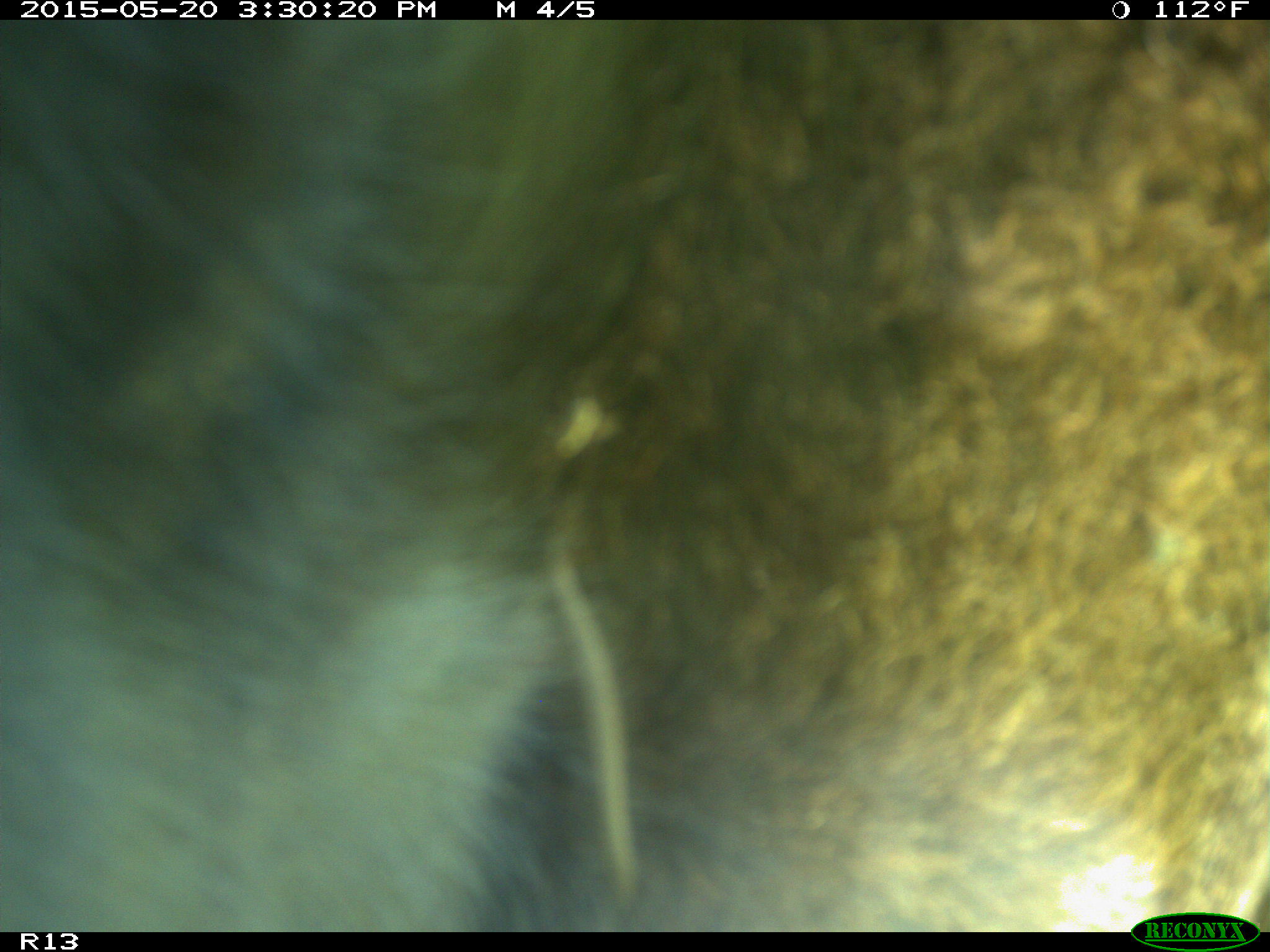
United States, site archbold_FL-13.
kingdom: Animalia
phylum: Chordata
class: Mammalia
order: Artiodactyla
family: Bovidae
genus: Bos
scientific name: Bos taurus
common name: domestic cow